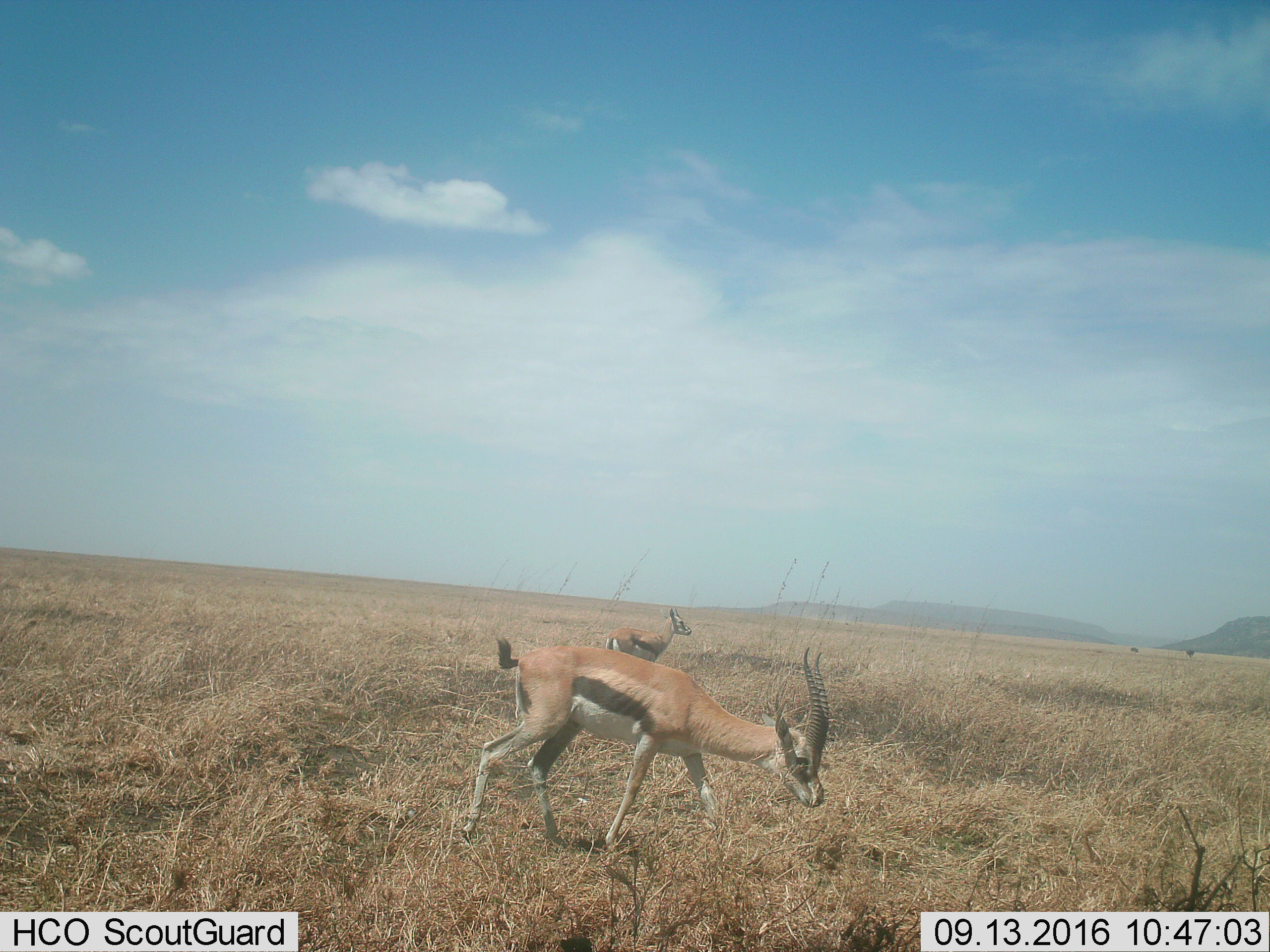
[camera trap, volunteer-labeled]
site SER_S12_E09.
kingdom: Animalia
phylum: Chordata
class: Mammalia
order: Artiodactyla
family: Bovidae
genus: Eudorcas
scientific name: Eudorcas thomsonii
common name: thomson's gazelle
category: gazellethomsons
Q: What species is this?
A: Gazellethomsons (thomson's gazelle) (Eudorcas thomsonii).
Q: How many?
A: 2.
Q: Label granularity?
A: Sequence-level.